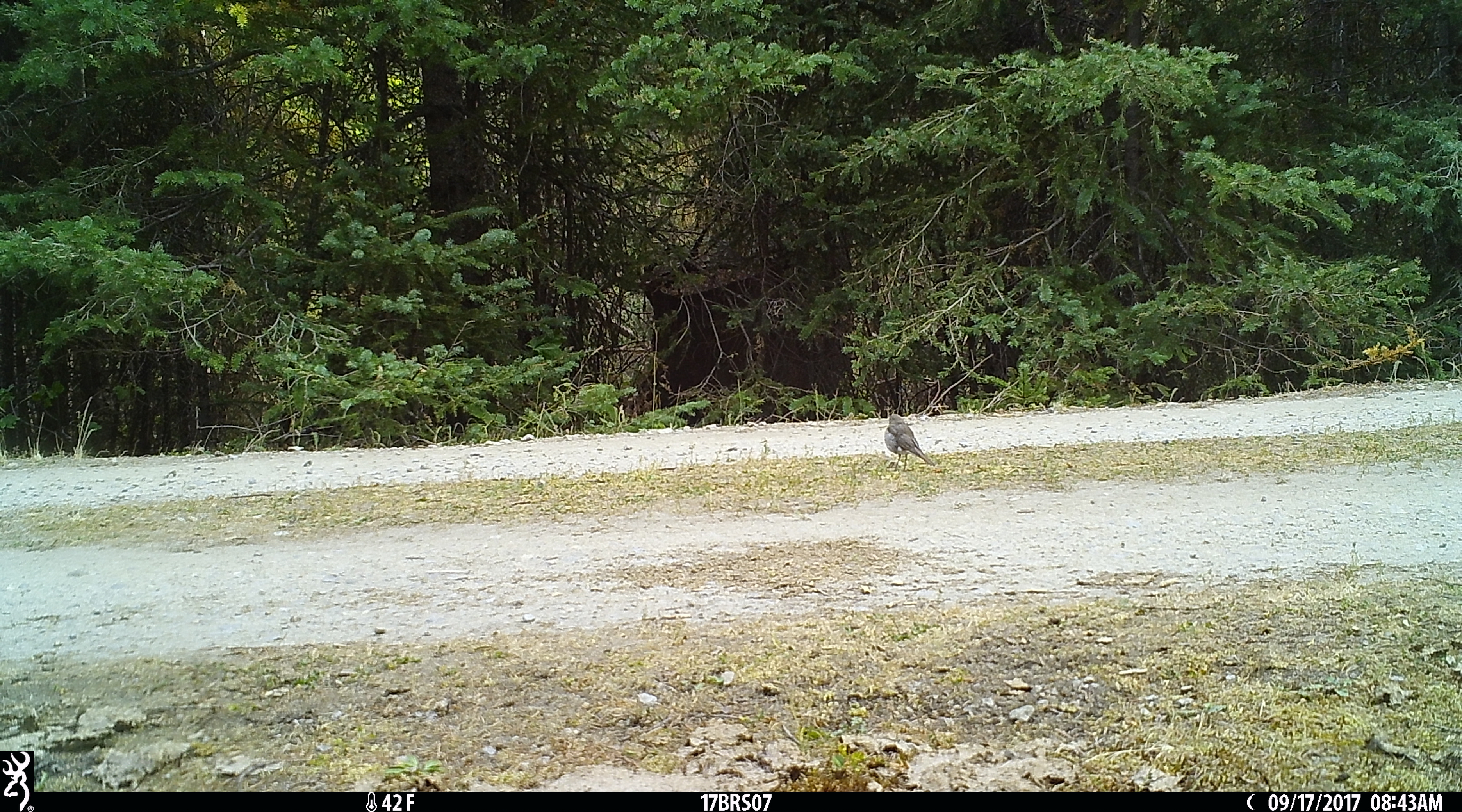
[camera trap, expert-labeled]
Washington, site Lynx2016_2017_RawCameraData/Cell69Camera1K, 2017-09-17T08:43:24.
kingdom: Animalia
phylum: Chordata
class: Aves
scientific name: Aves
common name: birds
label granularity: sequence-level